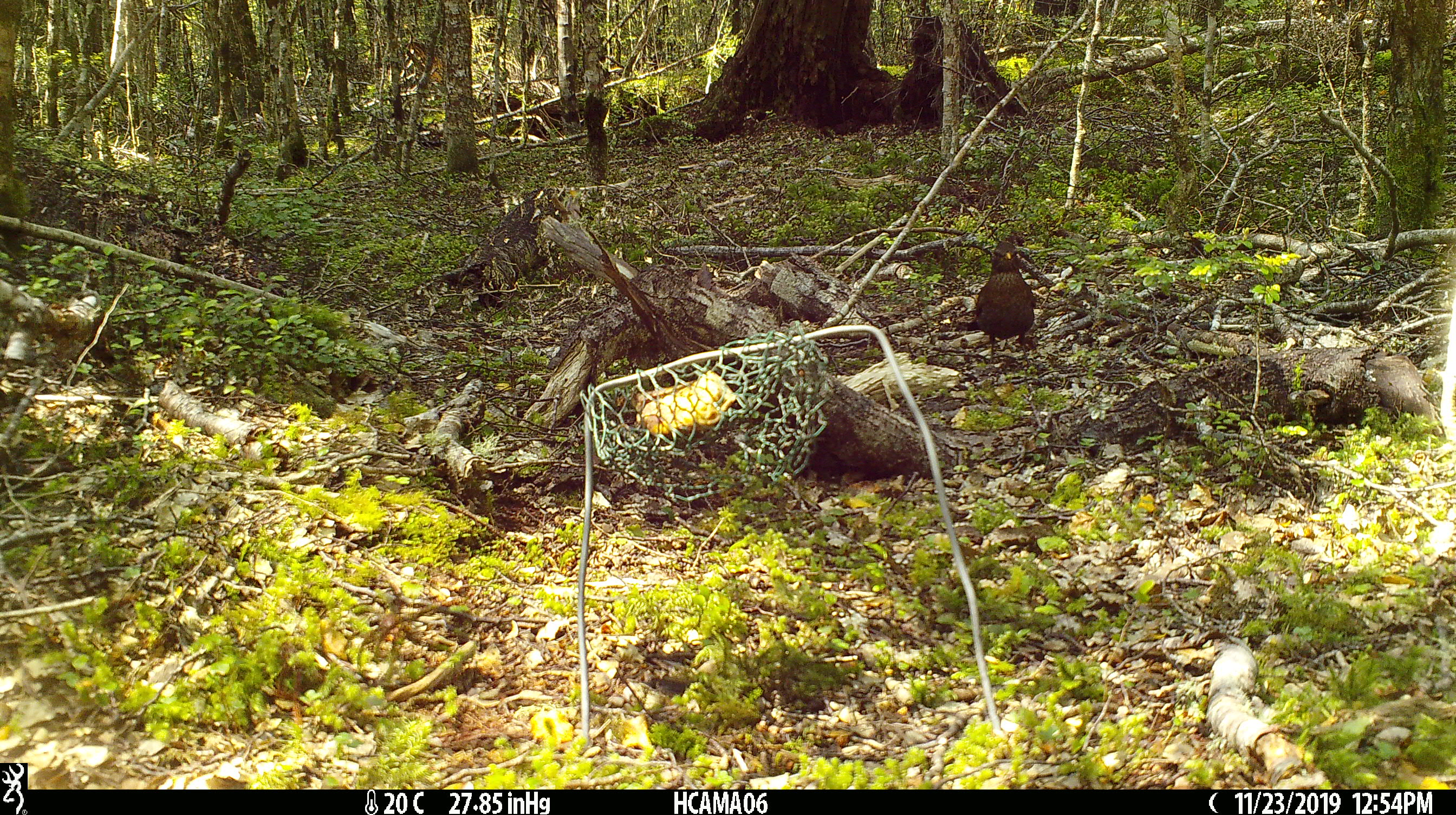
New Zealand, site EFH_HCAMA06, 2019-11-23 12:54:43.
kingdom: Animalia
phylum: Chordata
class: Aves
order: Passeriformes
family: Turdidae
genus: Turdus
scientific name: Turdus merula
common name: eurasian blackbird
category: blackbird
Blackbird (eurasian blackbird) (Turdus merula).